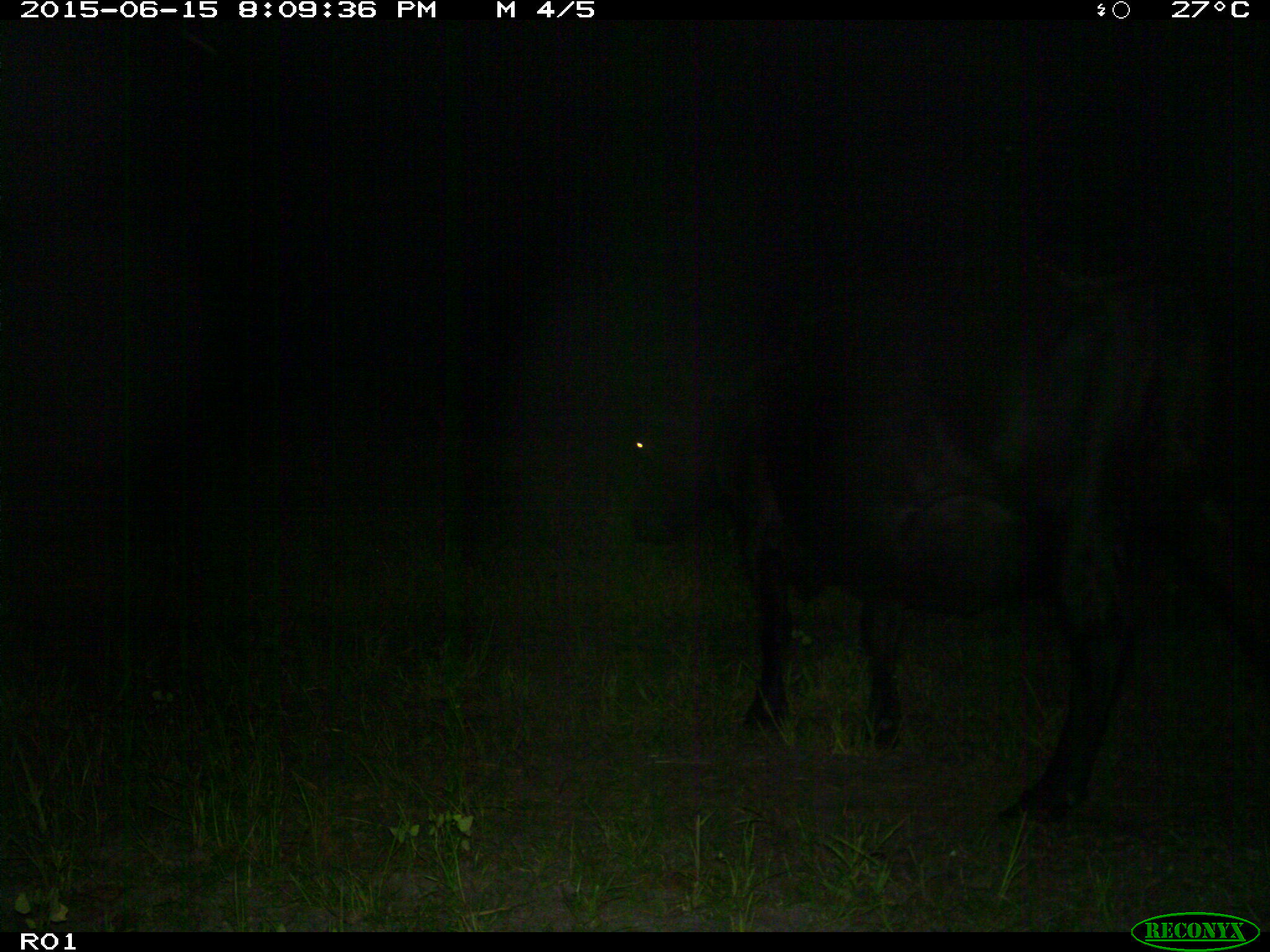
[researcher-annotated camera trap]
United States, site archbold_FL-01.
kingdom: Animalia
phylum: Chordata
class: Mammalia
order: Artiodactyla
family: Bovidae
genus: Bos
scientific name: Bos taurus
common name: domestic cow